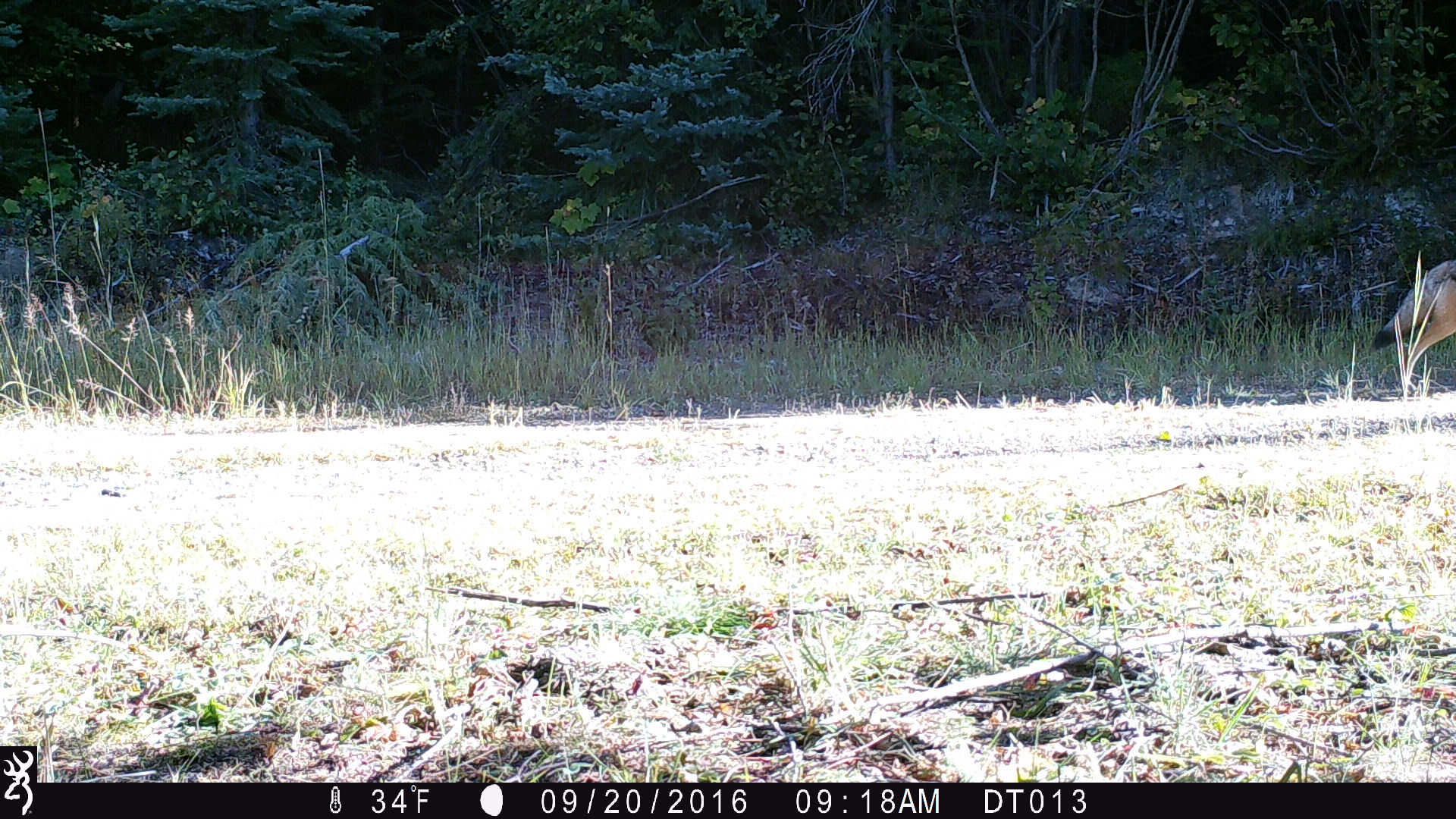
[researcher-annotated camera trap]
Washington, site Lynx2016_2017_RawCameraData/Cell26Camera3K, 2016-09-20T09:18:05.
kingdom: Animalia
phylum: Chordata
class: Mammalia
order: Carnivora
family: Canidae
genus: Canis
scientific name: Canis latrans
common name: coyote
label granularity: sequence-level